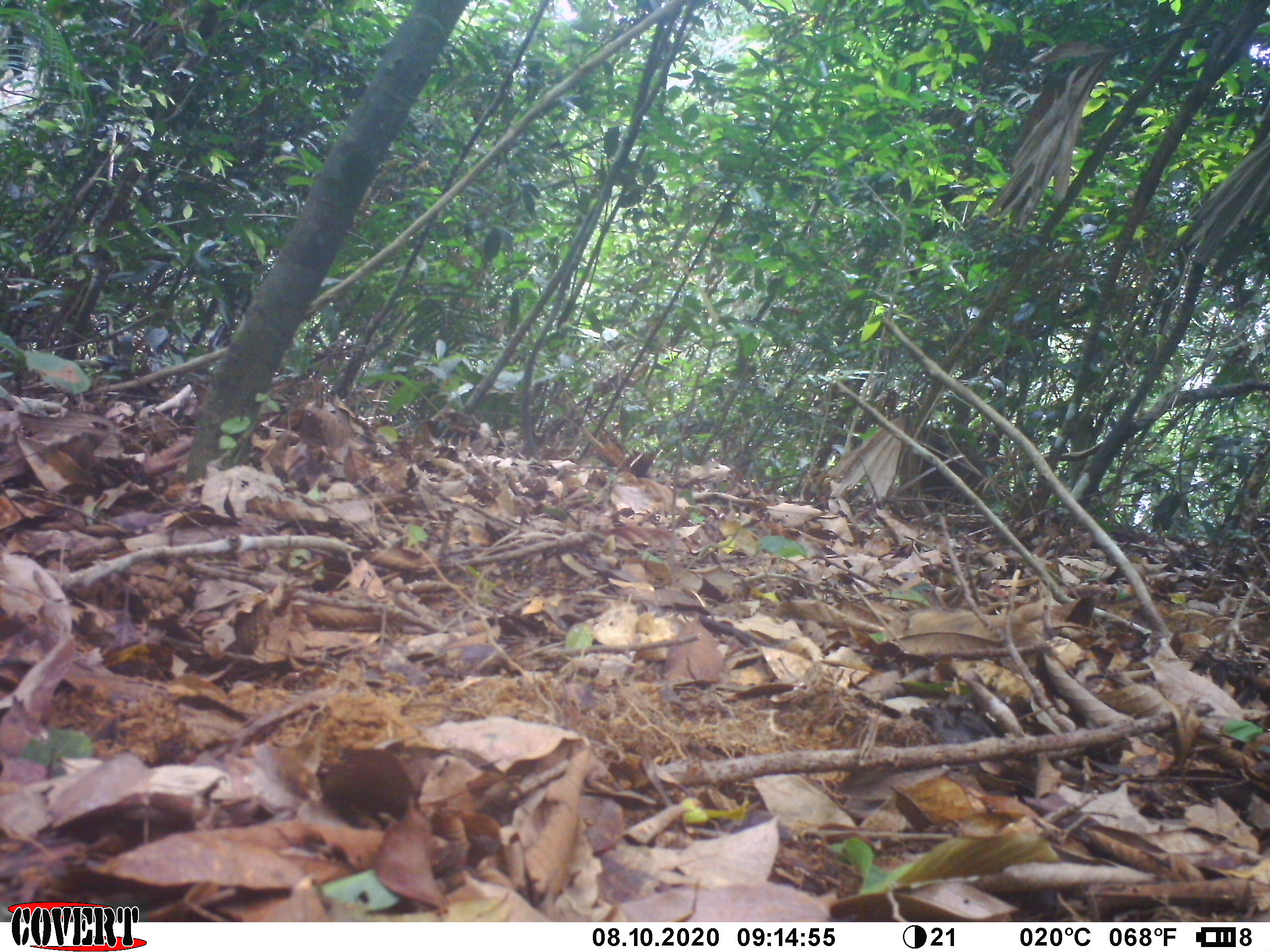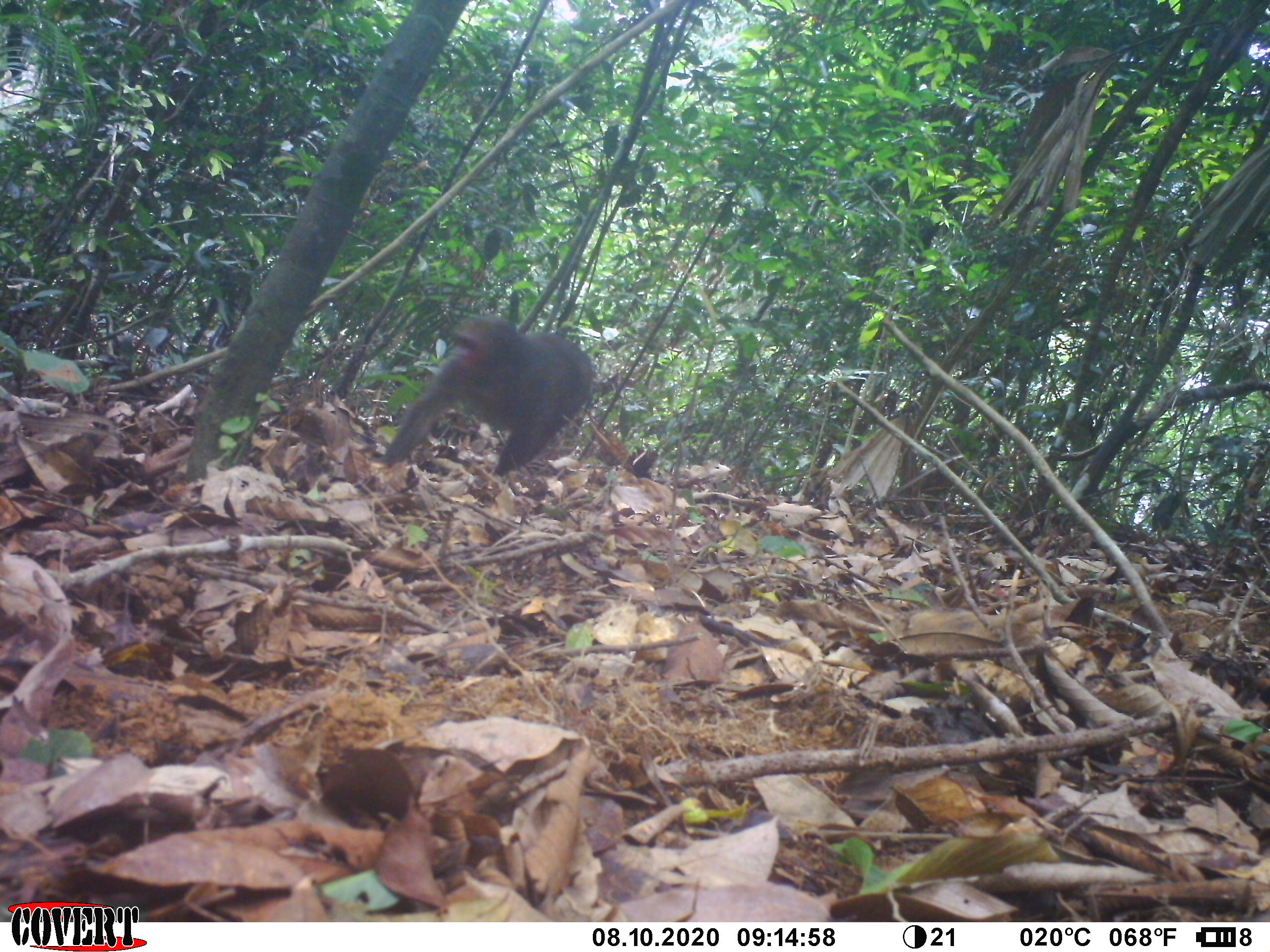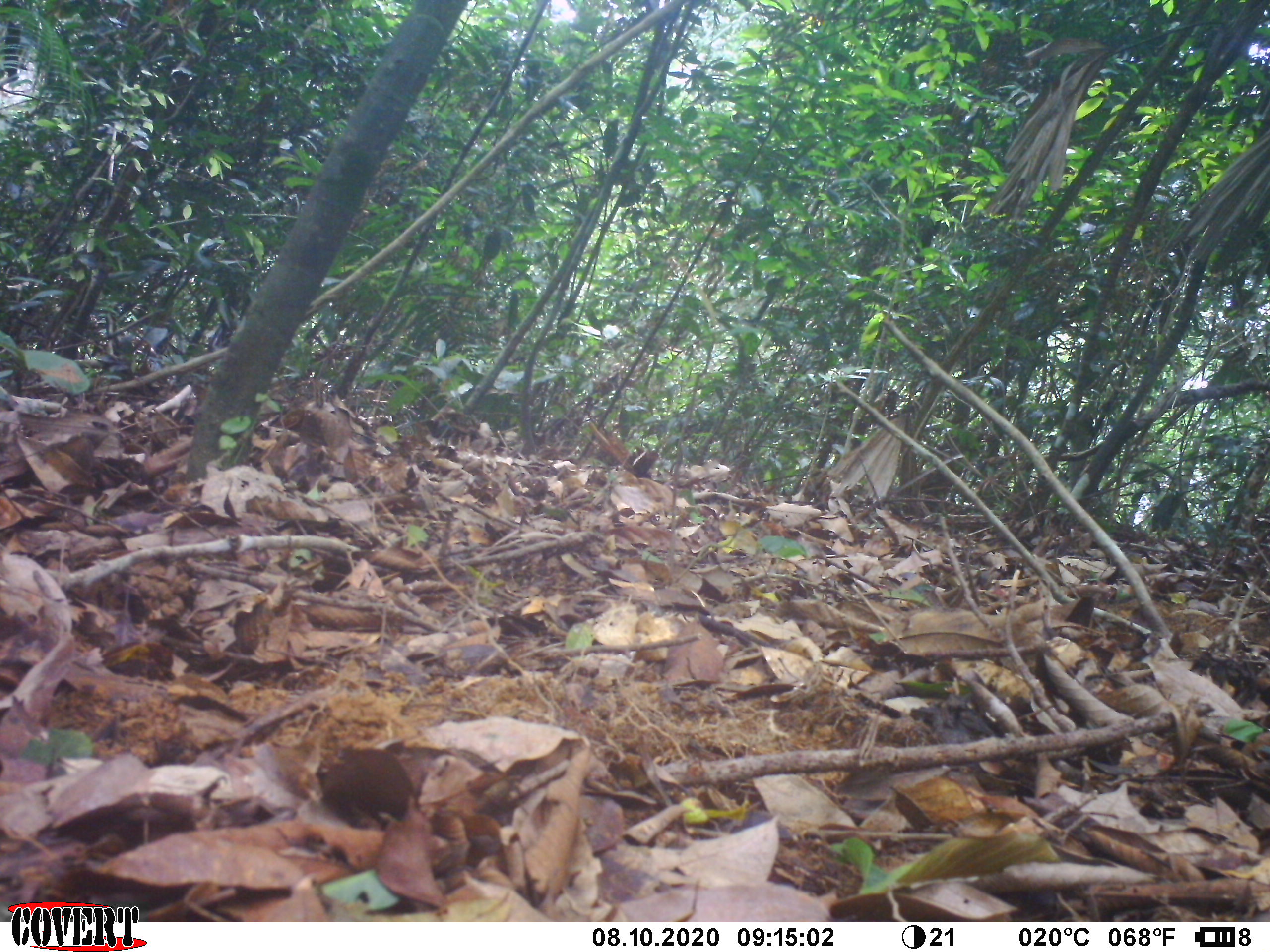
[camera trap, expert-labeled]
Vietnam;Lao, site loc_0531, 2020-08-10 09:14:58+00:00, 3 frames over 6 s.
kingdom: Animalia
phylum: Chordata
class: Mammalia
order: Primates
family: Cercopithecidae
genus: Macaca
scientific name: Macaca arctoides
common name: stump-tailed macaque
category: stump tailed macaque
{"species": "stump tailed macaque (stump-tailed macaque) (Macaca arctoides)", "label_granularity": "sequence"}